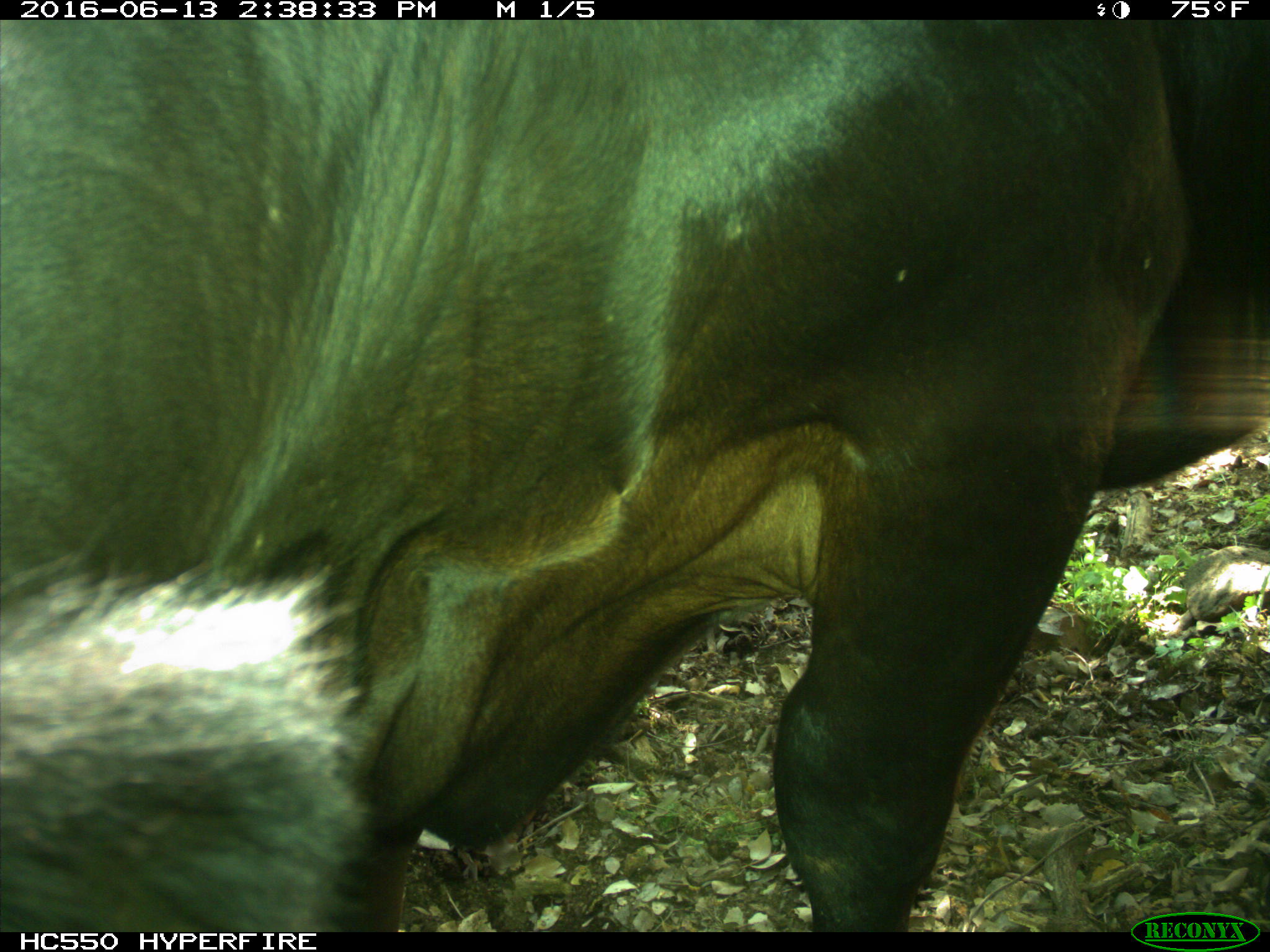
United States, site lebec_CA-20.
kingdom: Animalia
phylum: Chordata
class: Mammalia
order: Artiodactyla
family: Bovidae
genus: Bos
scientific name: Bos taurus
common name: domestic cow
Bos taurus (domestic cow).